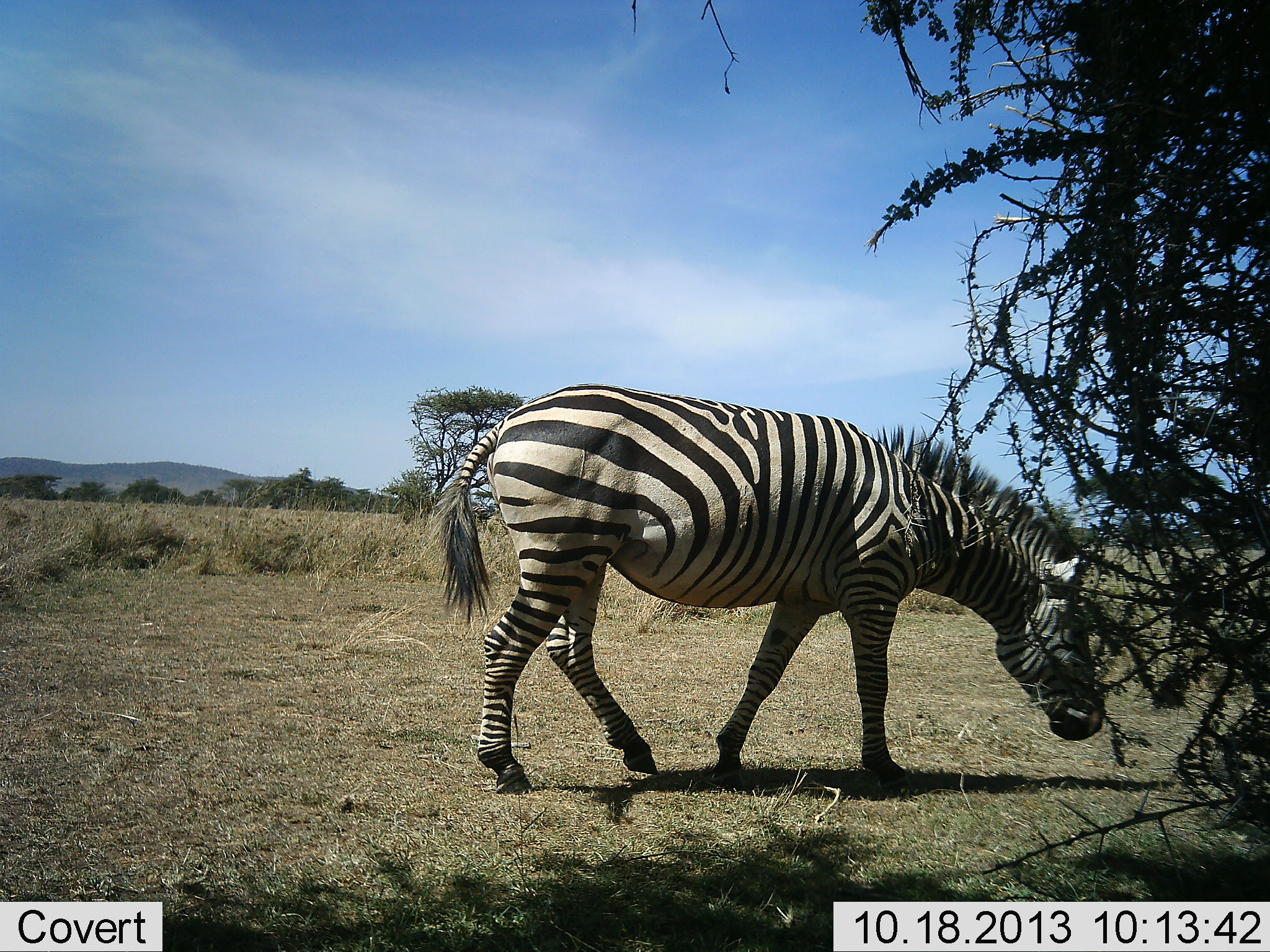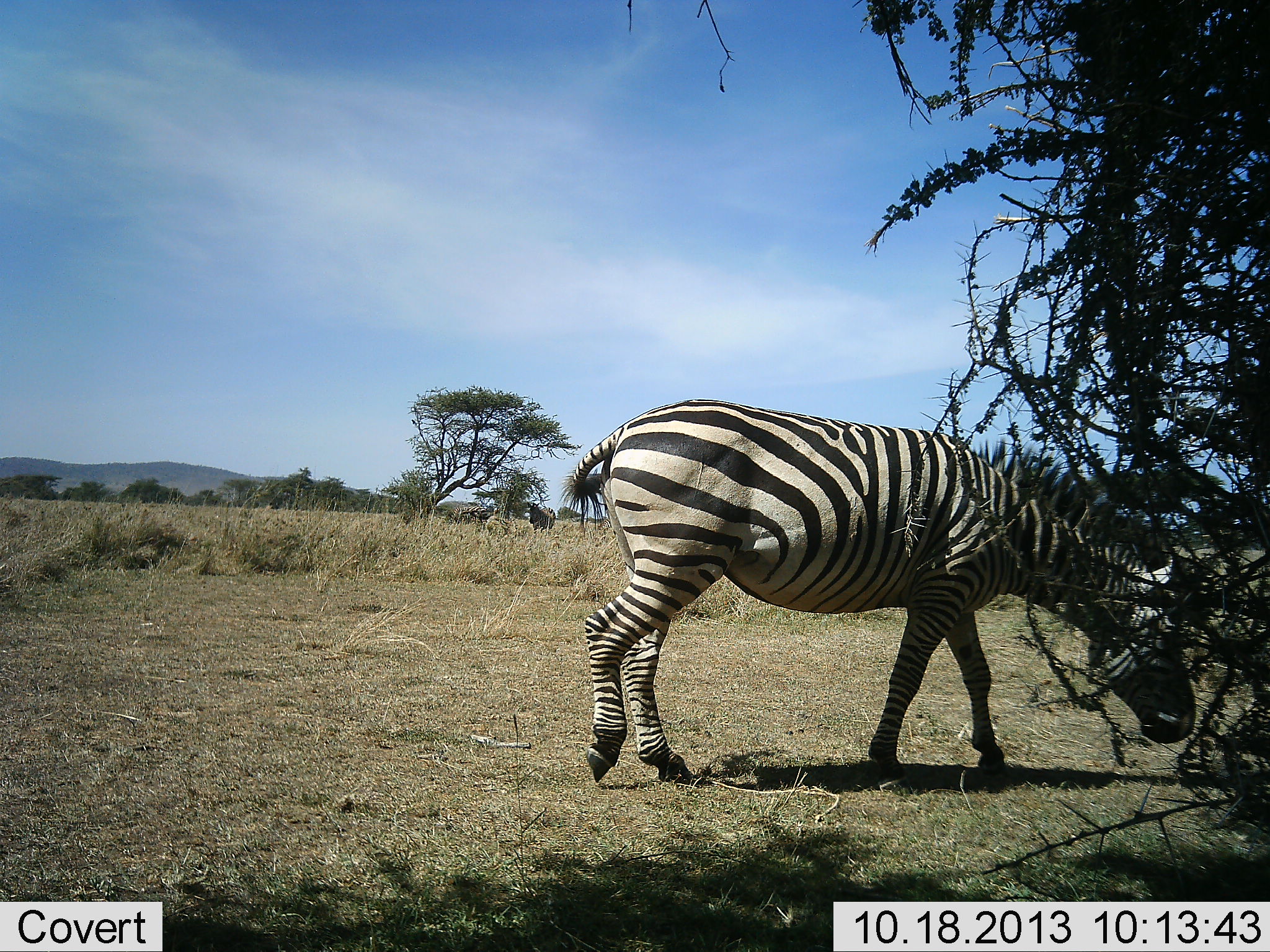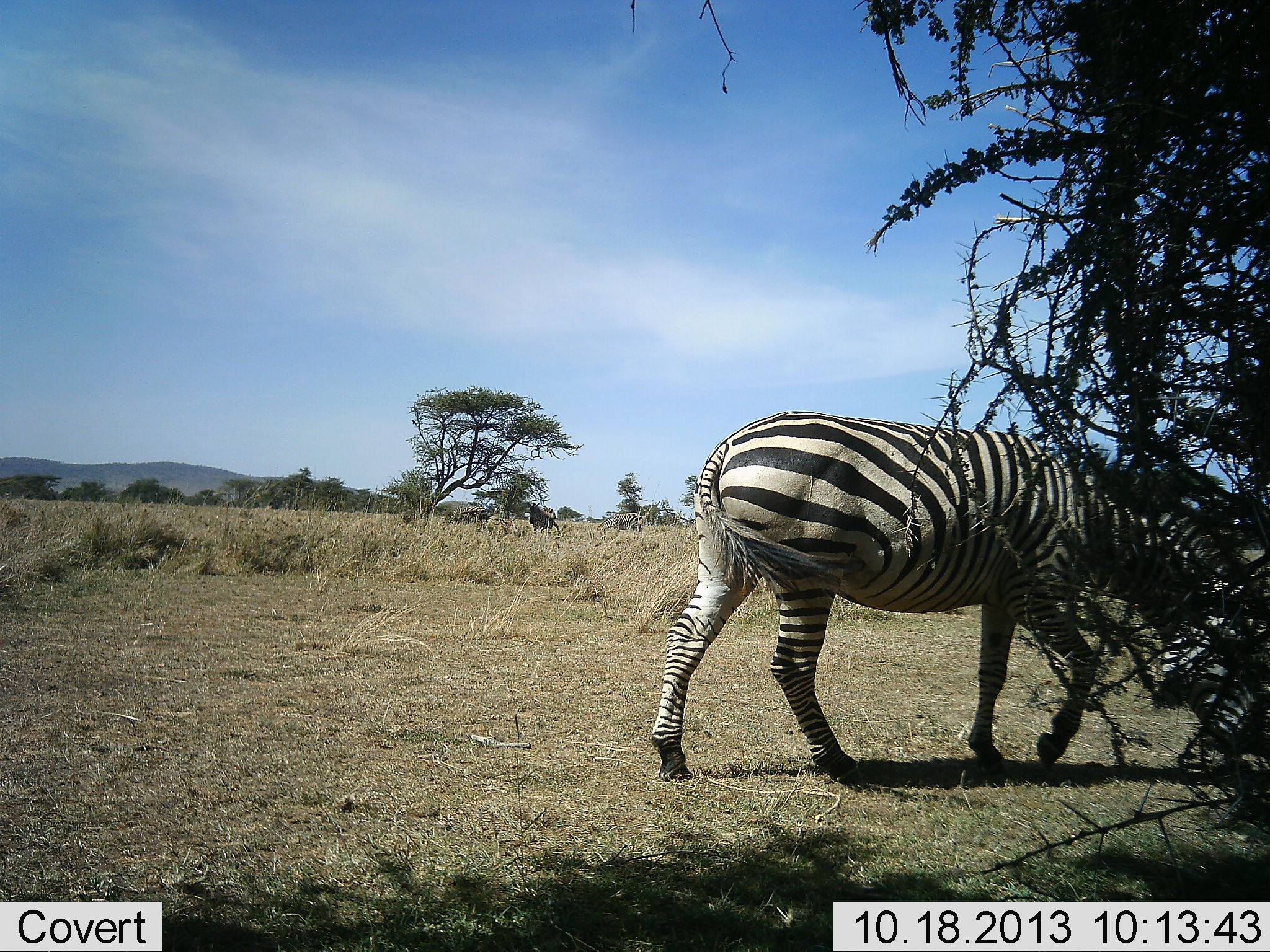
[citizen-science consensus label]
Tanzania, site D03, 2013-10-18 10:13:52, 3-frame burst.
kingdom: Animalia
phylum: Chordata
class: Mammalia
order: Perissodactyla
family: Equidae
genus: Equus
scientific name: Equus quagga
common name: plains zebra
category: zebra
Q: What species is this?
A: Zebra (plains zebra) (Equus quagga).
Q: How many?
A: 1.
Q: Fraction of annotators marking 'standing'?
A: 20%.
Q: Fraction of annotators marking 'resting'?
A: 0%.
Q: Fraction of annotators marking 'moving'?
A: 90%.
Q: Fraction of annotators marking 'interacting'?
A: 0%.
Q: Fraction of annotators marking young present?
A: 0%.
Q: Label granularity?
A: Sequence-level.